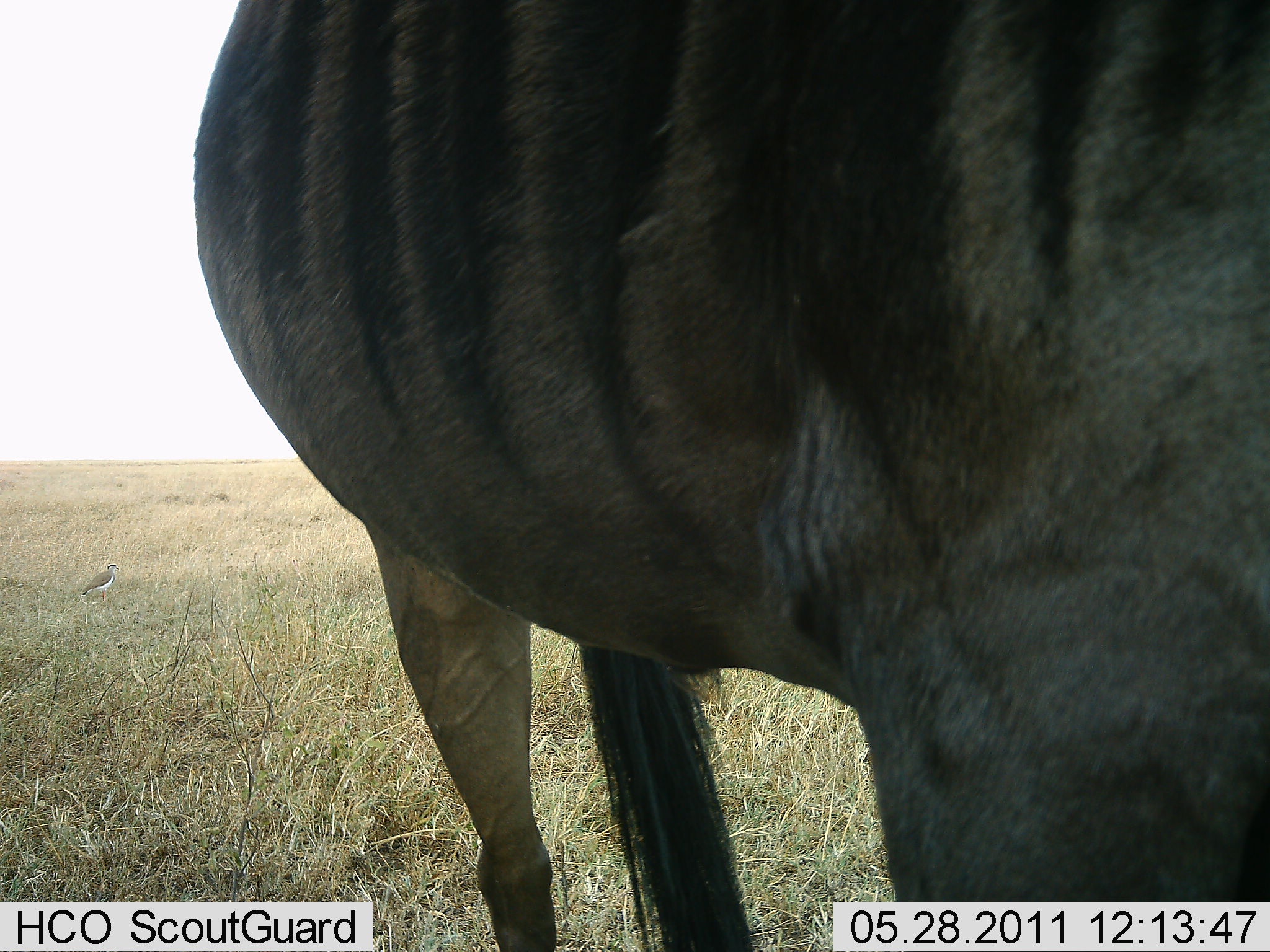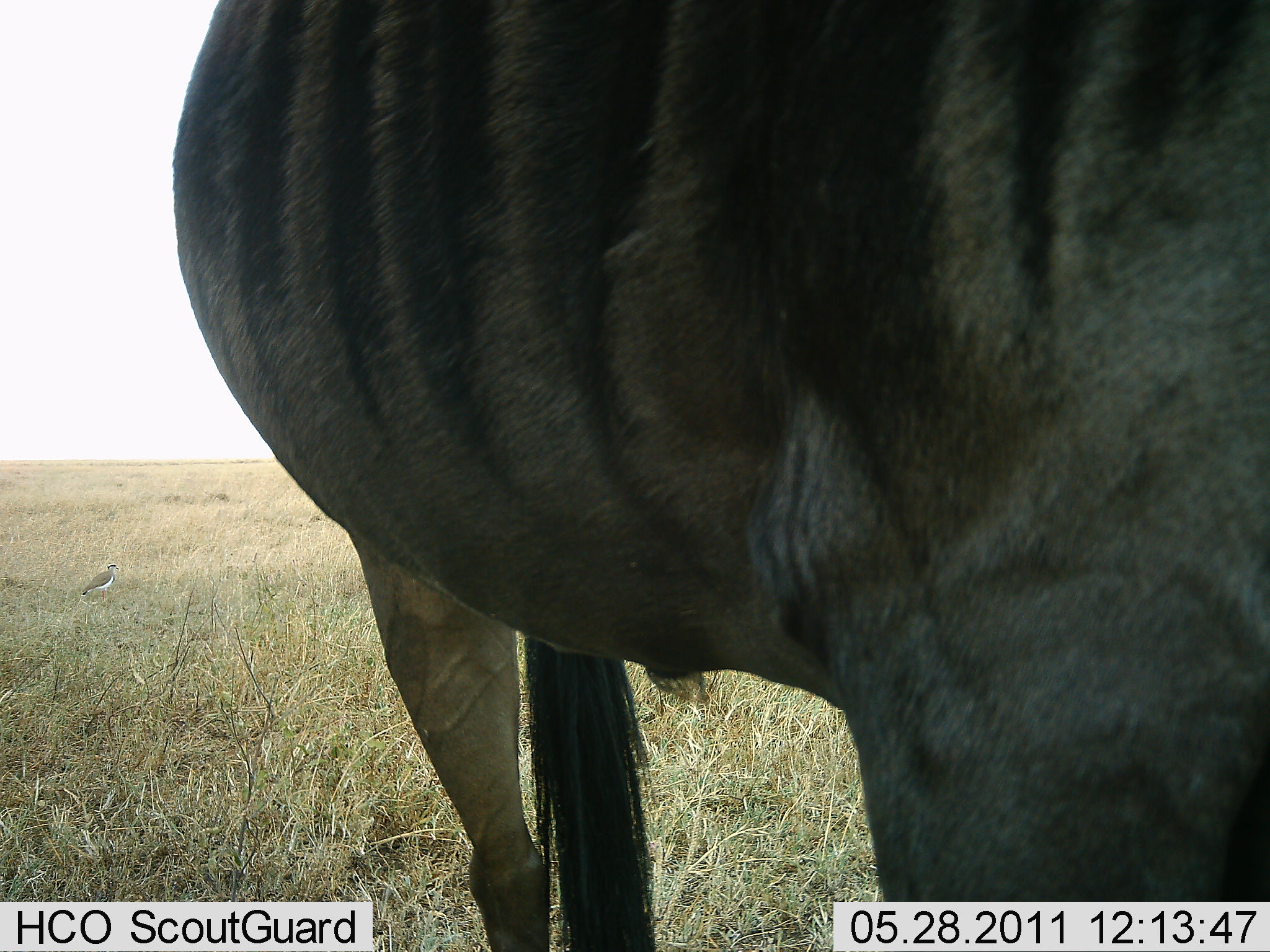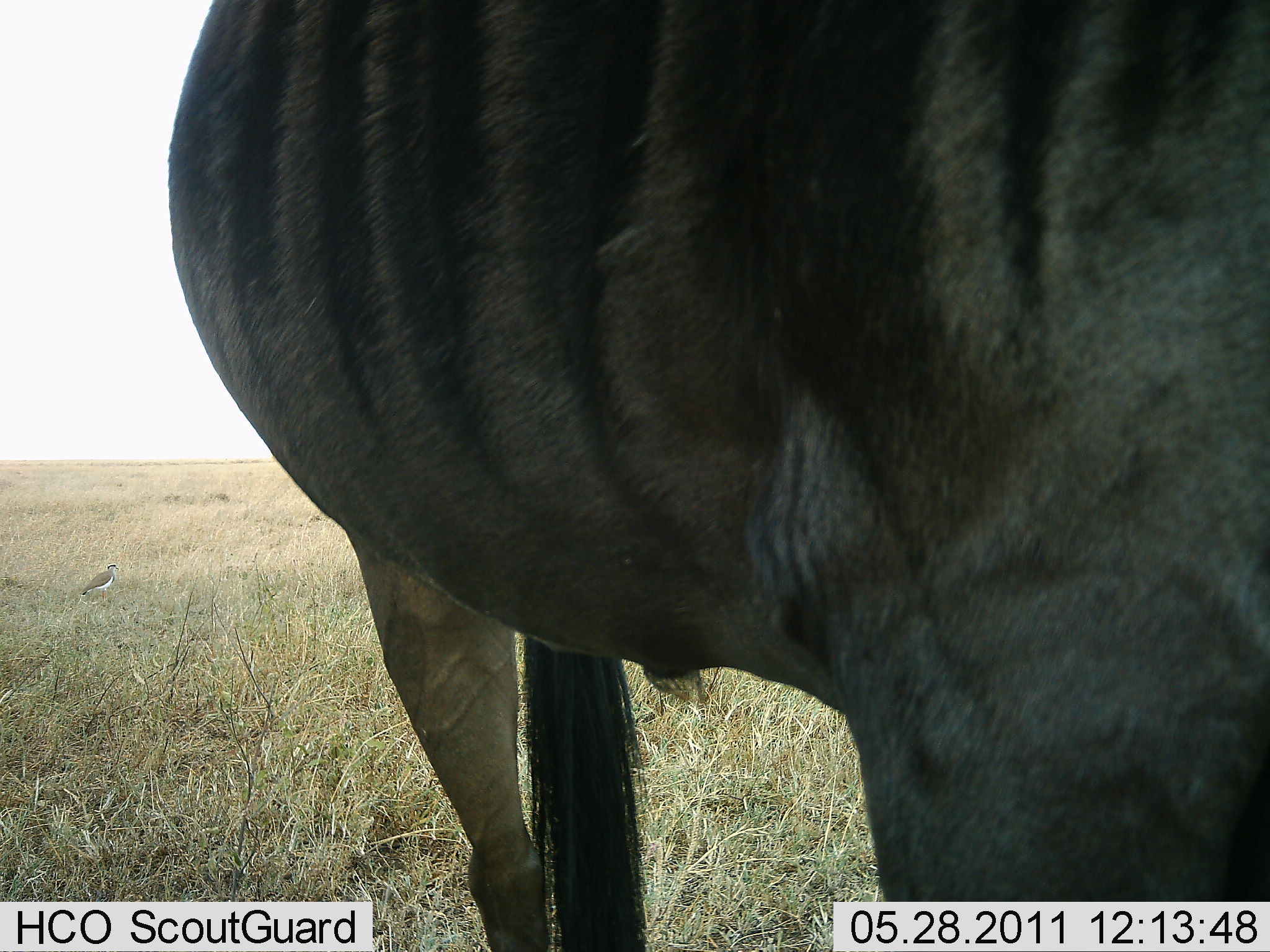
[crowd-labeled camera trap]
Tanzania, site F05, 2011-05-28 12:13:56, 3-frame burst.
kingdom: Animalia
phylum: Chordata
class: Mammalia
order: Artiodactyla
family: Bovidae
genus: Connochaetes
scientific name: Connochaetes taurinus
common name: blue wildebeest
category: wildebeest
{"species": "wildebeest (blue wildebeest) (Connochaetes taurinus)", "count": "1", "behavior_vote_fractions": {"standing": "94%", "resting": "0%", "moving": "0%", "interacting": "0%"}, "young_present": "0%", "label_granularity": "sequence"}